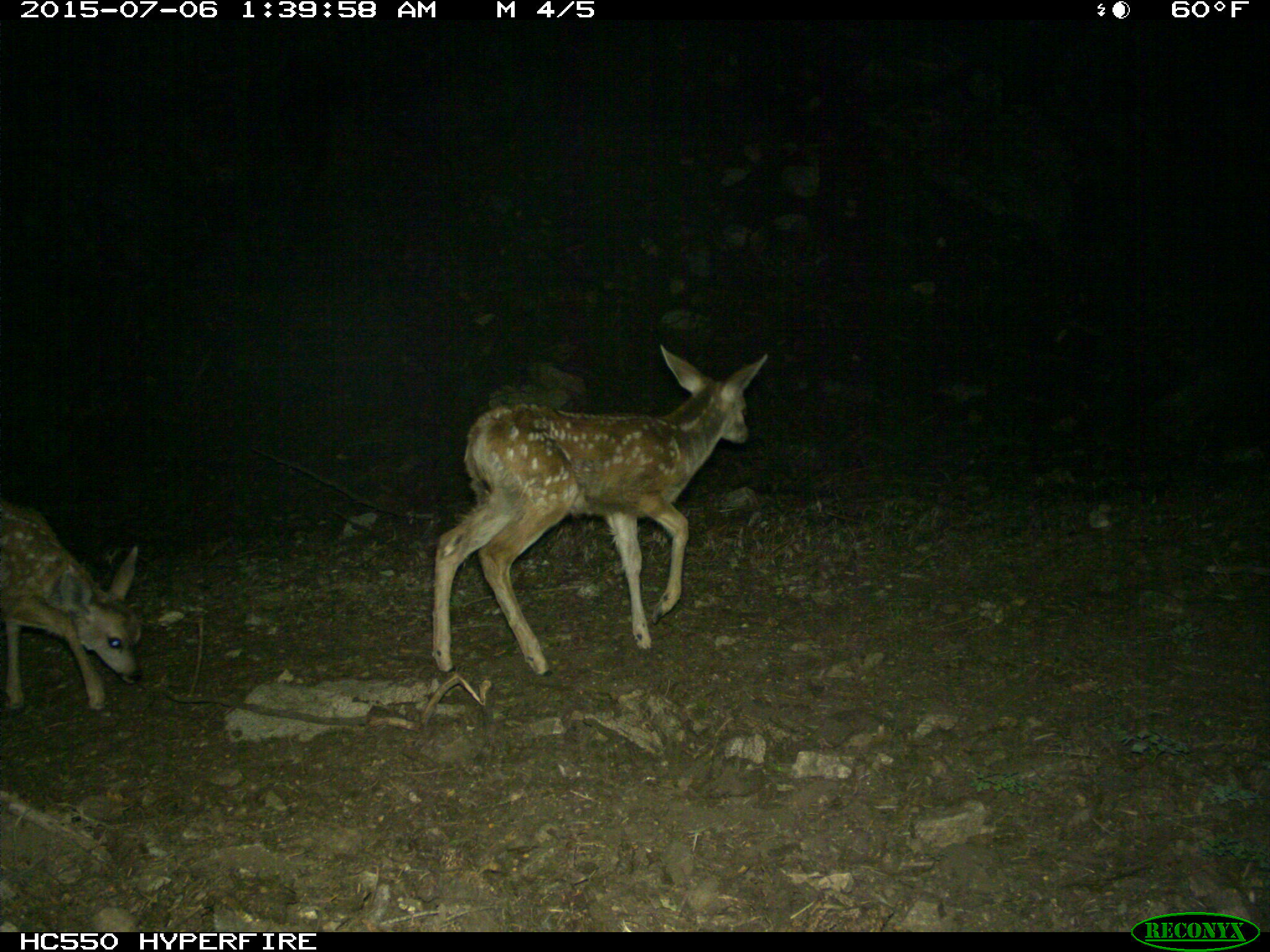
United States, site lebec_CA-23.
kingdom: Animalia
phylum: Chordata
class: Mammalia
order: Artiodactyla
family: Cervidae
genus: Odocoileus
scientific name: Odocoileus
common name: deer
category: unidentified deer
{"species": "unidentified deer (deer) (Odocoileus)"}